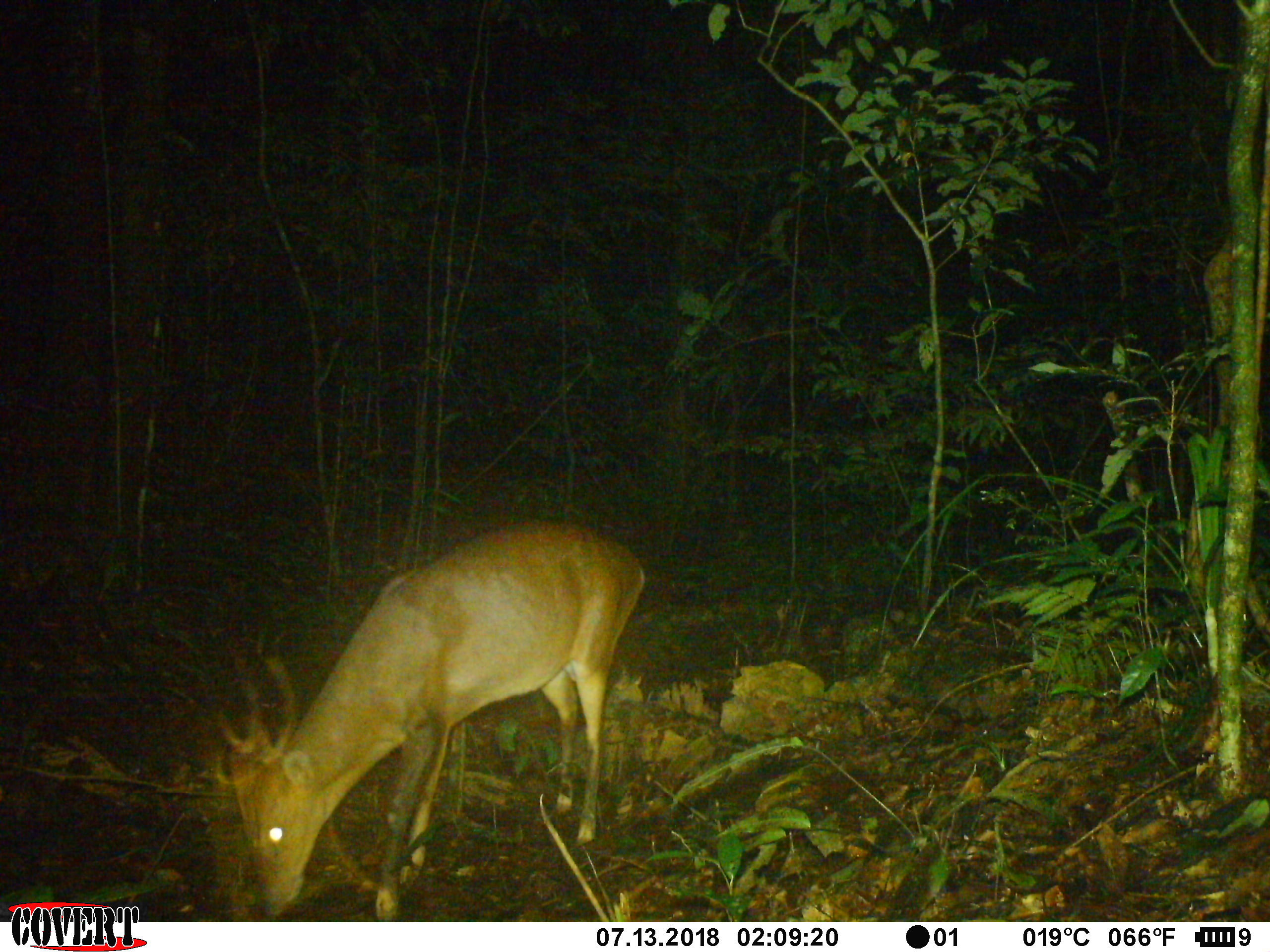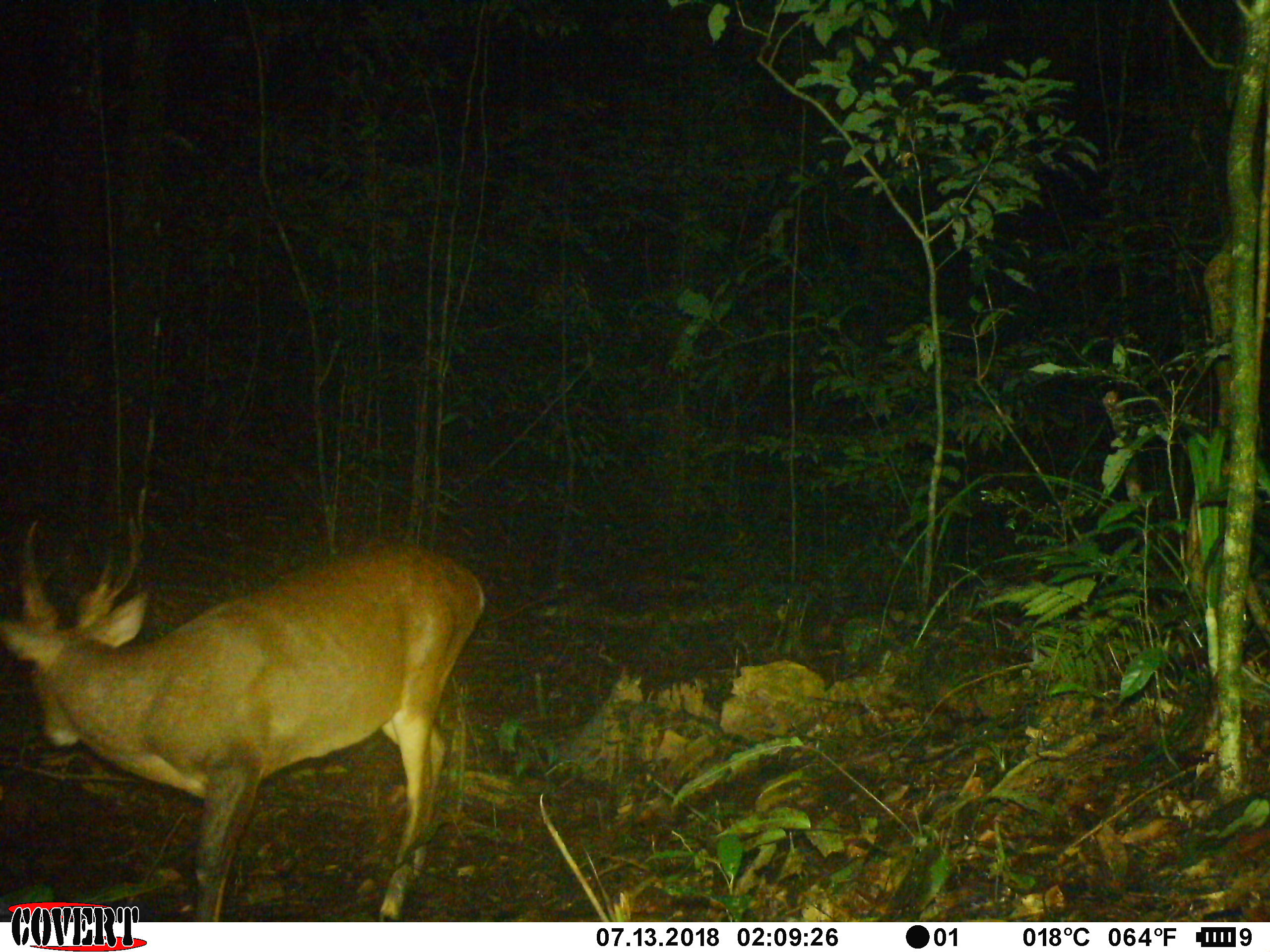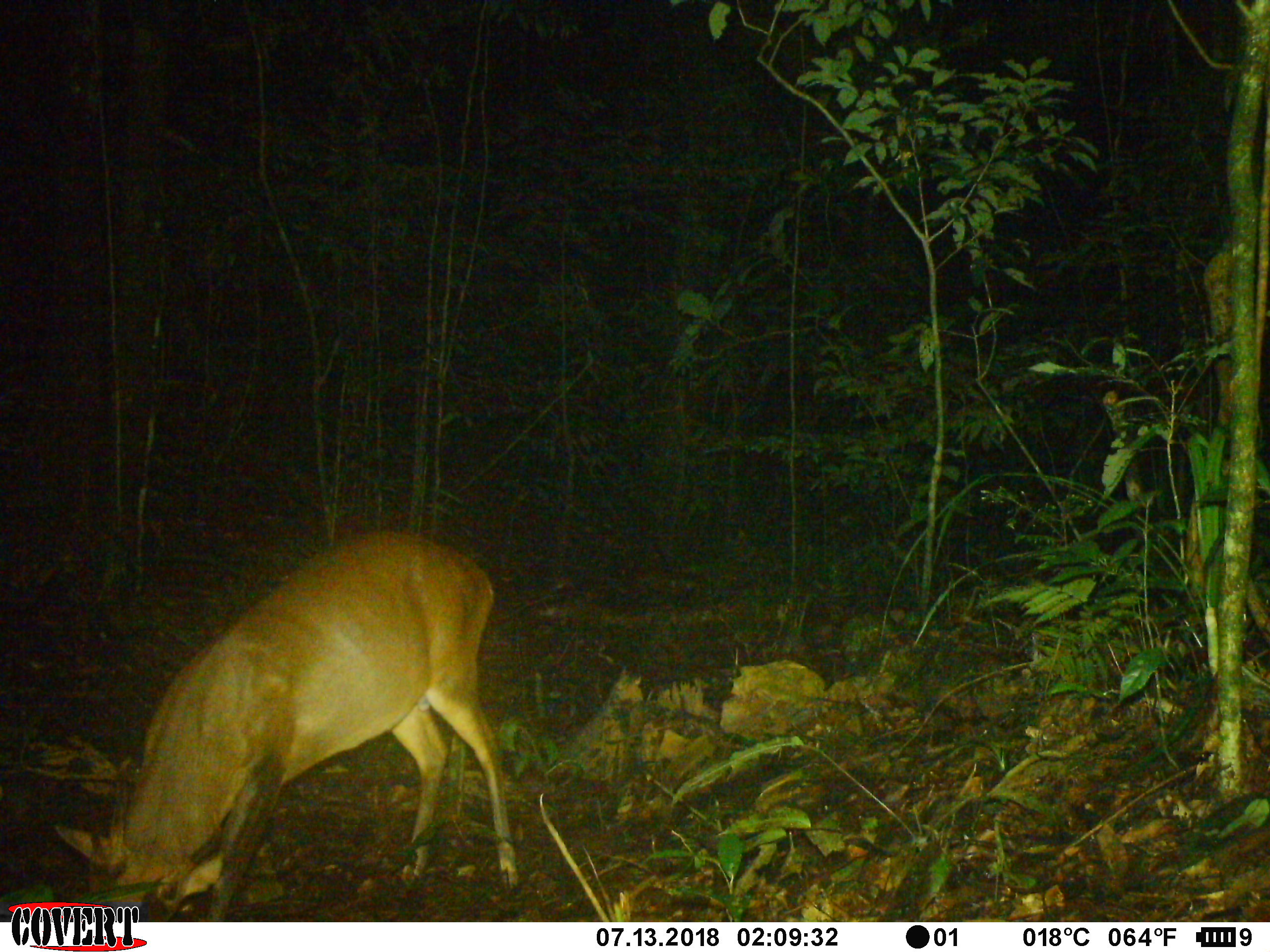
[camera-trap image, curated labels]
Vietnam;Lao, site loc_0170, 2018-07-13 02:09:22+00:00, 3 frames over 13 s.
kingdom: Animalia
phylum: Chordata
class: Mammalia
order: Artiodactyla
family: Cervidae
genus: Muntiacus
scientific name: Muntiacus vuquangensis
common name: large-antlered muntjac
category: large antlered muntjac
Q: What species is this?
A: Large antlered muntjac (large-antlered muntjac) (Muntiacus vuquangensis).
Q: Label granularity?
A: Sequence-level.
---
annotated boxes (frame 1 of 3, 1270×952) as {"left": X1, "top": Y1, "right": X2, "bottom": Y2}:
large antlered muntjac: {"left": 207, "top": 523, "right": 647, "bottom": 921}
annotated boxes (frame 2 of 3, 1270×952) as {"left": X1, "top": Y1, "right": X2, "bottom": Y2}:
large antlered muntjac: {"left": 4, "top": 511, "right": 484, "bottom": 920}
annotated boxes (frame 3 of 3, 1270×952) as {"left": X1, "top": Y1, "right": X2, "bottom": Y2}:
large antlered muntjac: {"left": 71, "top": 533, "right": 523, "bottom": 922}